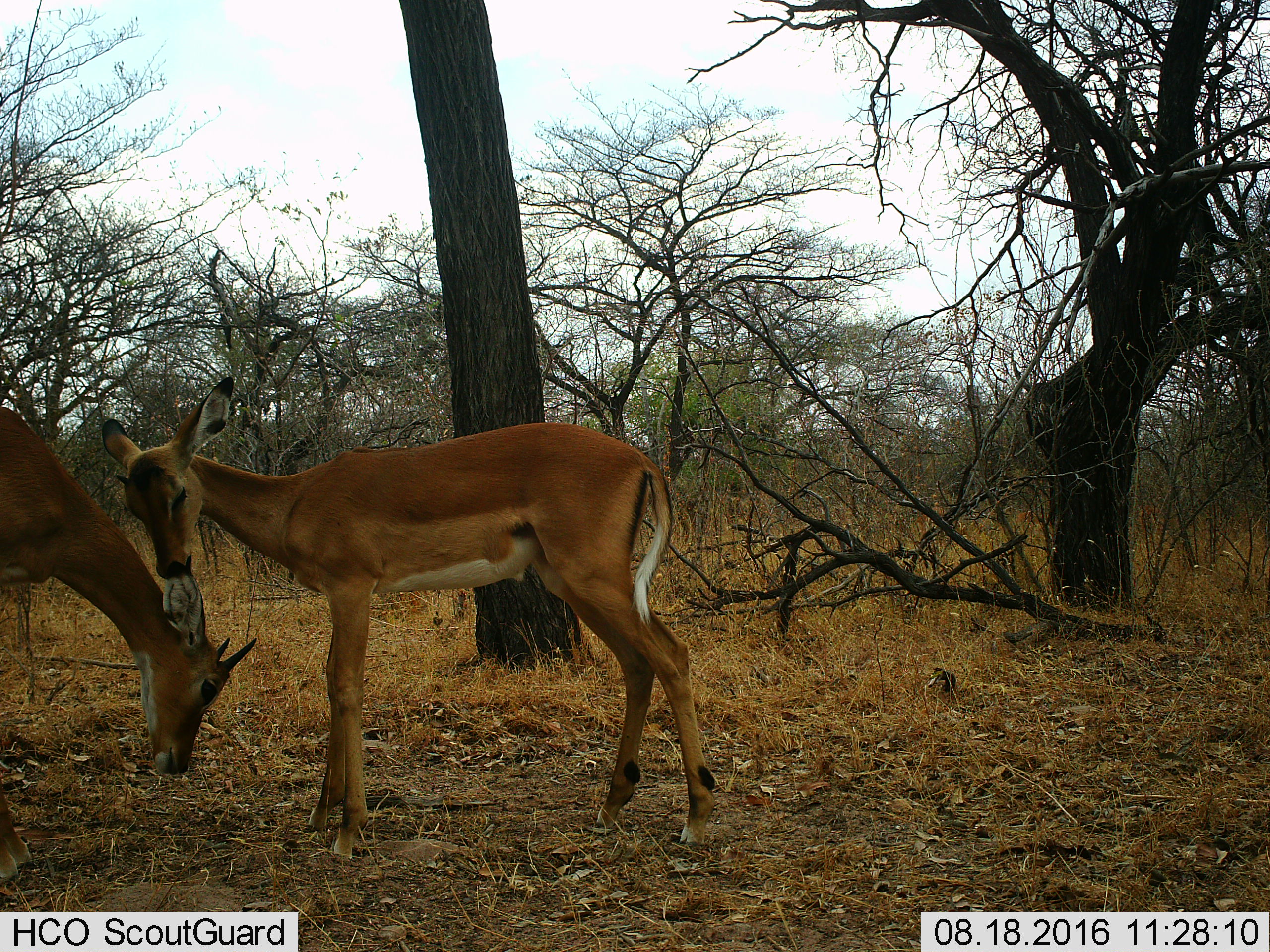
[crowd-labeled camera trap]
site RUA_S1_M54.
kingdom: Animalia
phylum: Chordata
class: Mammalia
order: Artiodactyla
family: Bovidae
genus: Aepyceros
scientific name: Aepyceros melampus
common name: impala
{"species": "impala (Aepyceros melampus)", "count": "2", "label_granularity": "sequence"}